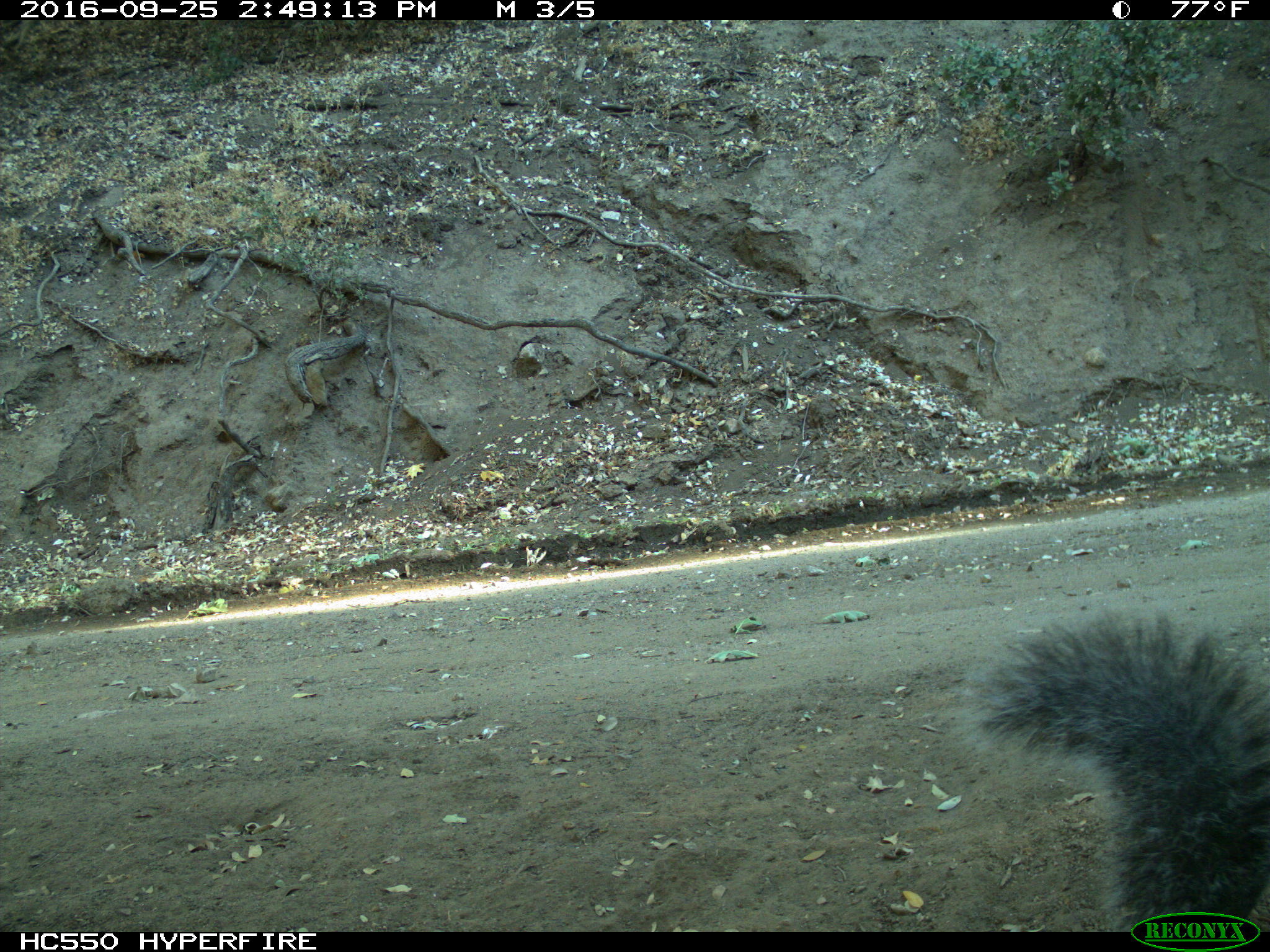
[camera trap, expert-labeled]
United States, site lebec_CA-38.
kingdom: Animalia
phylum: Chordata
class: Mammalia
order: Rodentia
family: Sciuridae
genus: Sciurus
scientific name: Sciurus carolinensis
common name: eastern gray squirrel